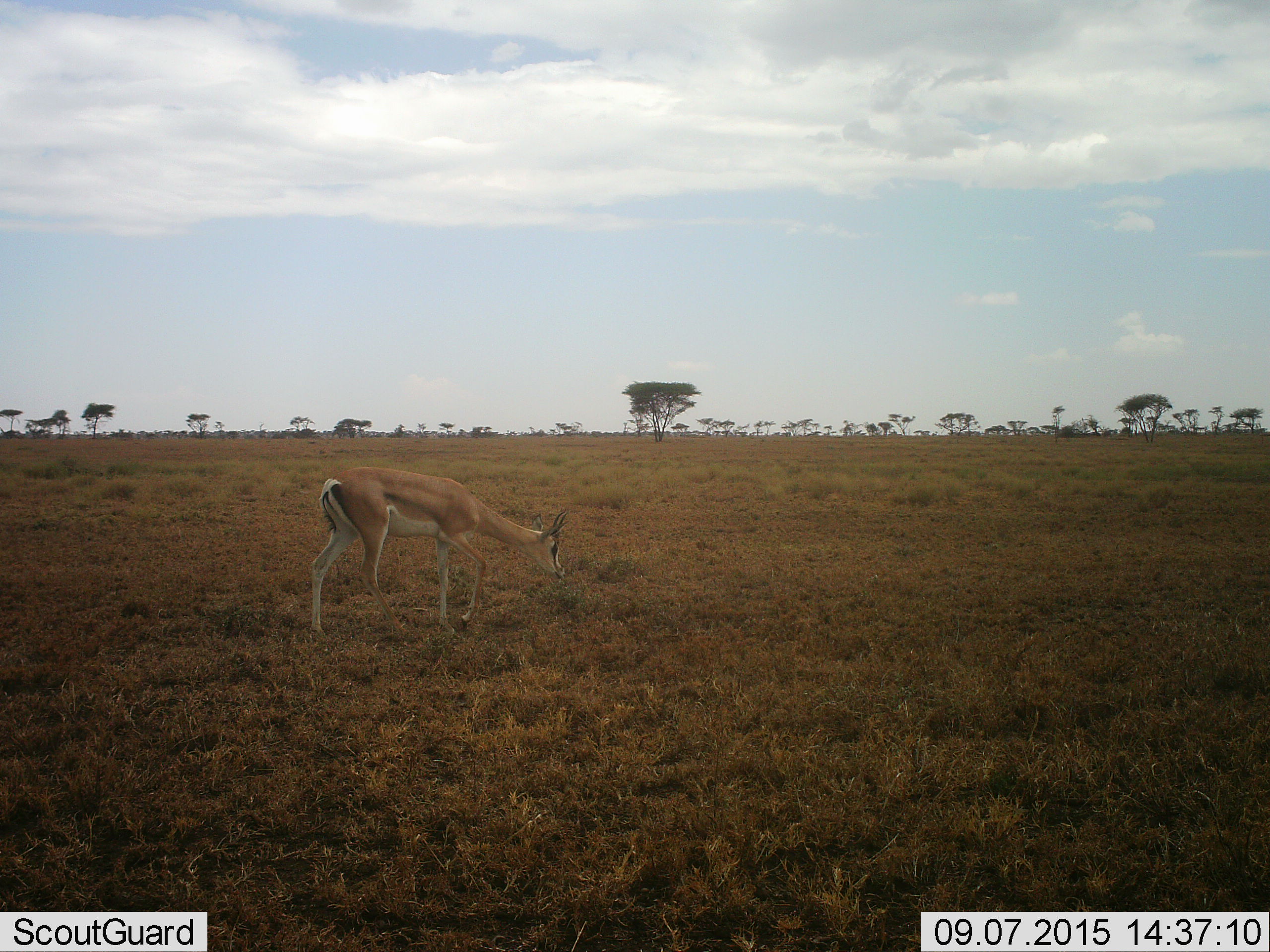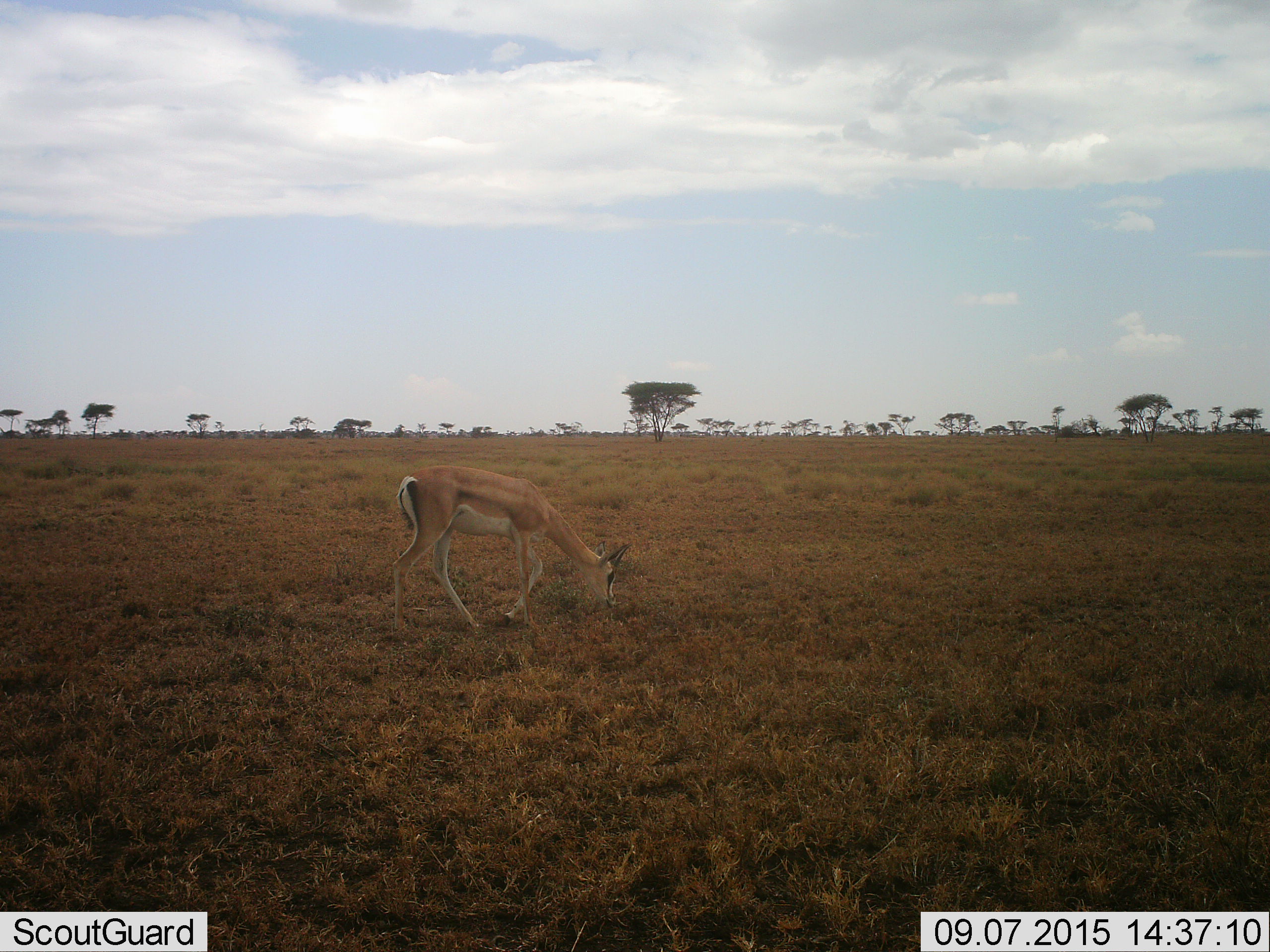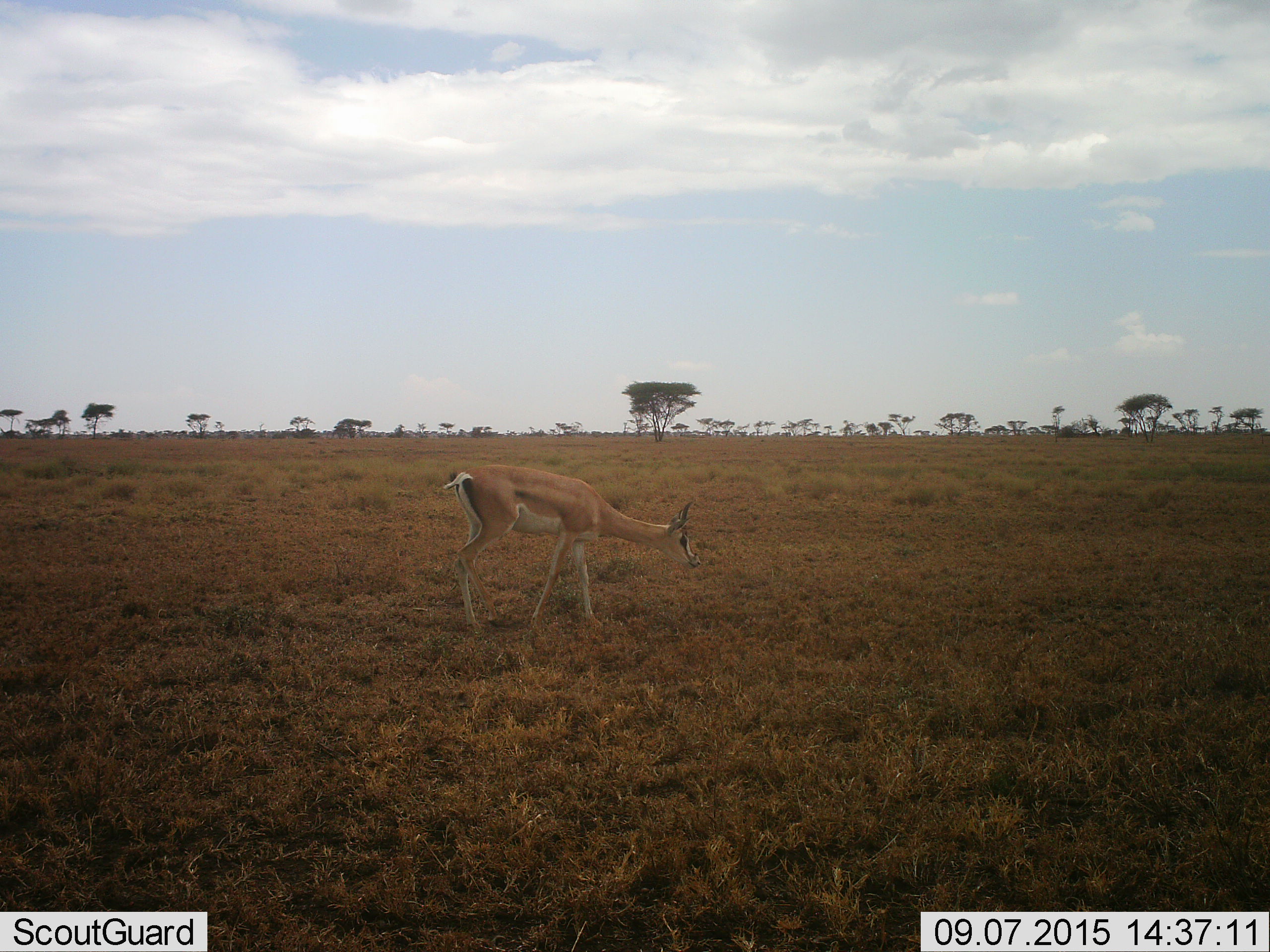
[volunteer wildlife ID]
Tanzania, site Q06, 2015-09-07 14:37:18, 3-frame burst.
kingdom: Animalia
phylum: Chordata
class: Mammalia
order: Artiodactyla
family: Bovidae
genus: Nanger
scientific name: Nanger granti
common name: grant's gazelle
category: gazellegrants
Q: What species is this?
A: Gazellegrants (grant's gazelle) (Nanger granti).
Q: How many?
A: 1.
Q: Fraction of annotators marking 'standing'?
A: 12%.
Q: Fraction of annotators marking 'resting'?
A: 0%.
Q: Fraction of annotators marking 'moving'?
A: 62%.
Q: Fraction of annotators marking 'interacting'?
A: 0%.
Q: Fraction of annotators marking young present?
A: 0%.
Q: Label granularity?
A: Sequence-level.